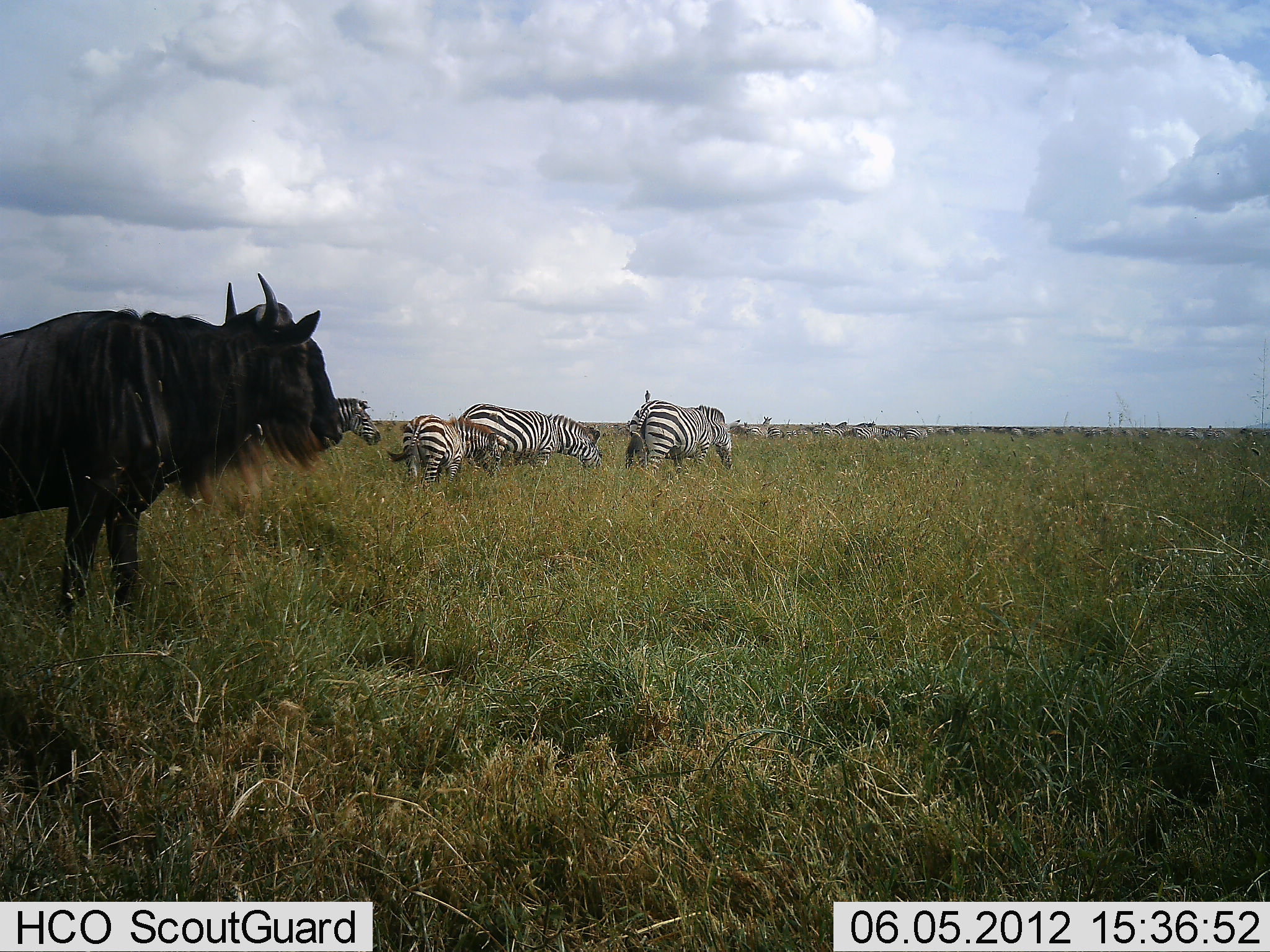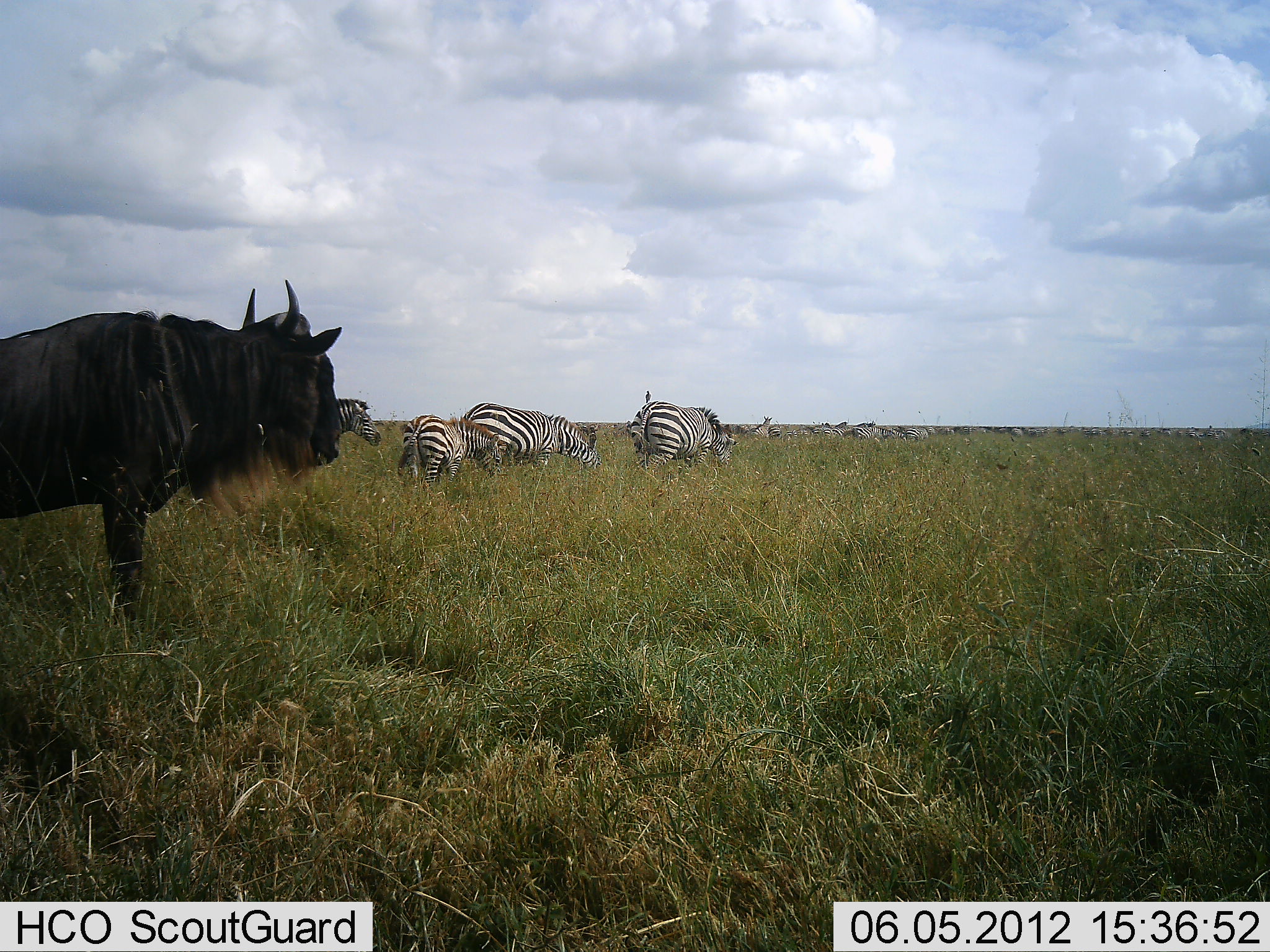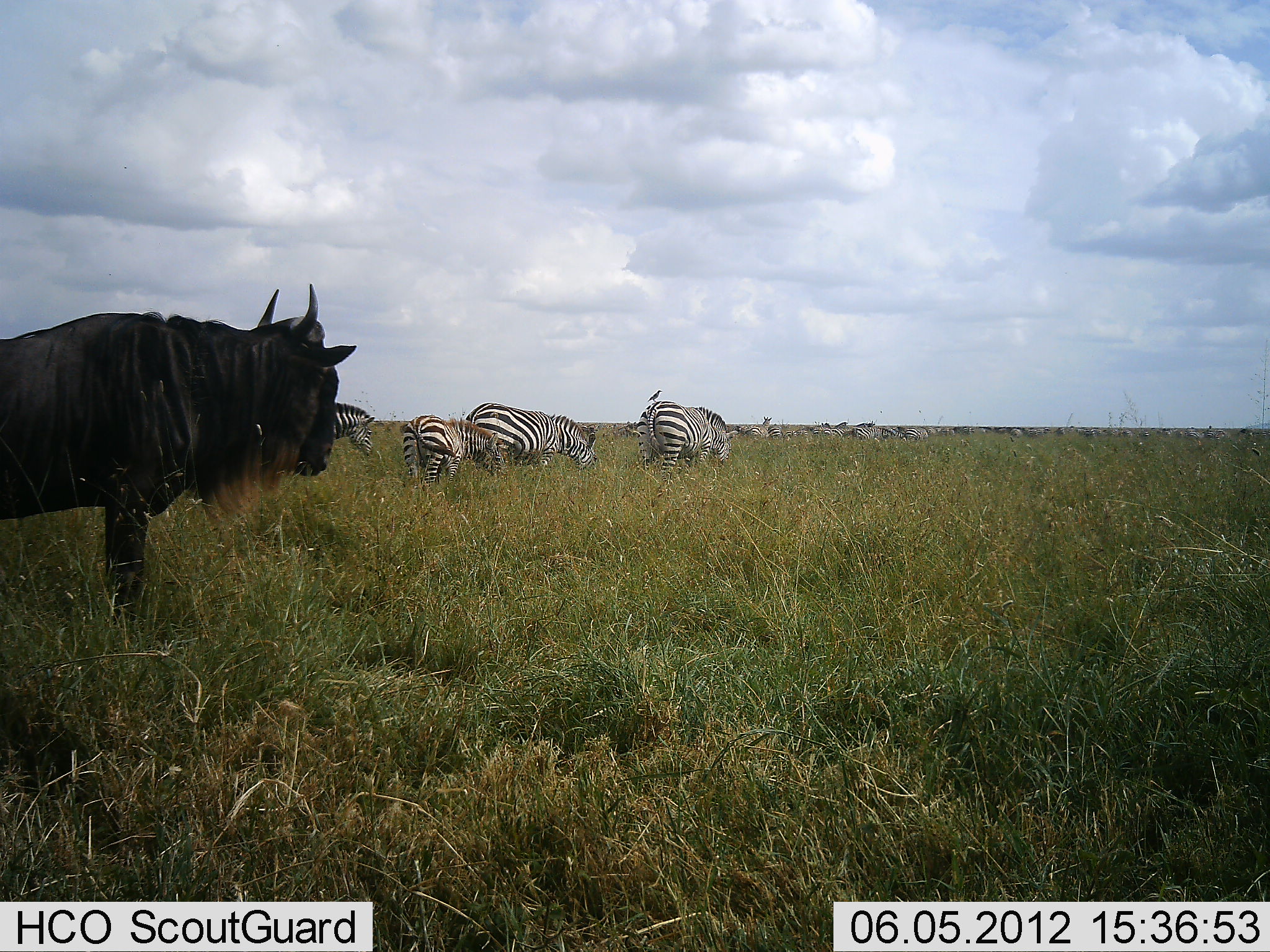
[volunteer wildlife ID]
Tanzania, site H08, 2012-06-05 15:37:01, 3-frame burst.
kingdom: Animalia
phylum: Chordata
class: Mammalia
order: Artiodactyla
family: Bovidae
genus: Connochaetes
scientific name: Connochaetes taurinus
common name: blue wildebeest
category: wildebeest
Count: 1.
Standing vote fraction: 100%.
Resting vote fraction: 0%.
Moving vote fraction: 0%.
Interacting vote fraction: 0%.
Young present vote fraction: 0%.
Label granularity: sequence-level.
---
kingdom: Animalia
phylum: Chordata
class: Mammalia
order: Perissodactyla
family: Equidae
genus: Equus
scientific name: Equus quagga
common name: plains zebra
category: zebra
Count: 11-50.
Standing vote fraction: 60%.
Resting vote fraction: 0%.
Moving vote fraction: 20%.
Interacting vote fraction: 0%.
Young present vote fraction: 20%.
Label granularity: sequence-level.